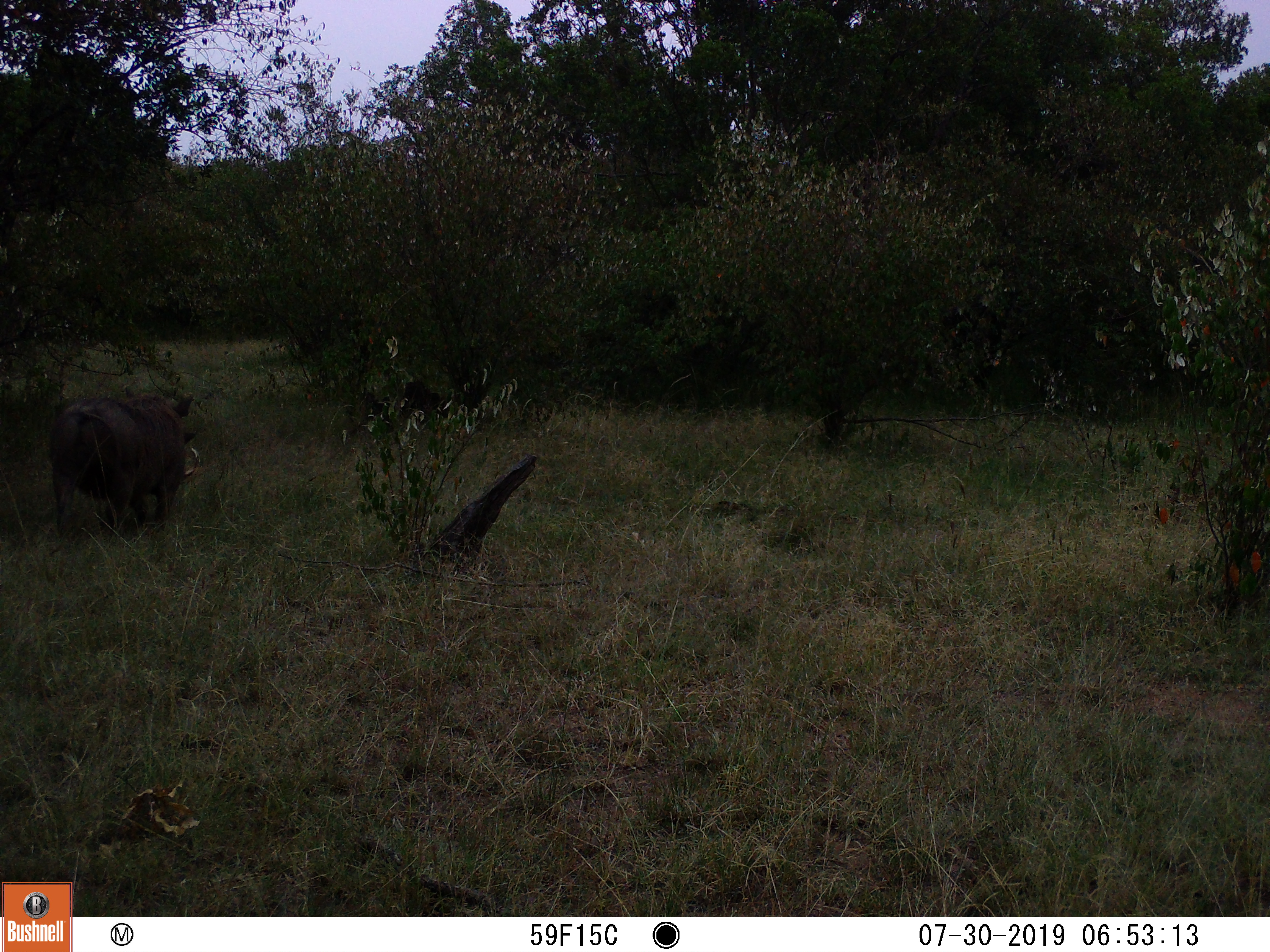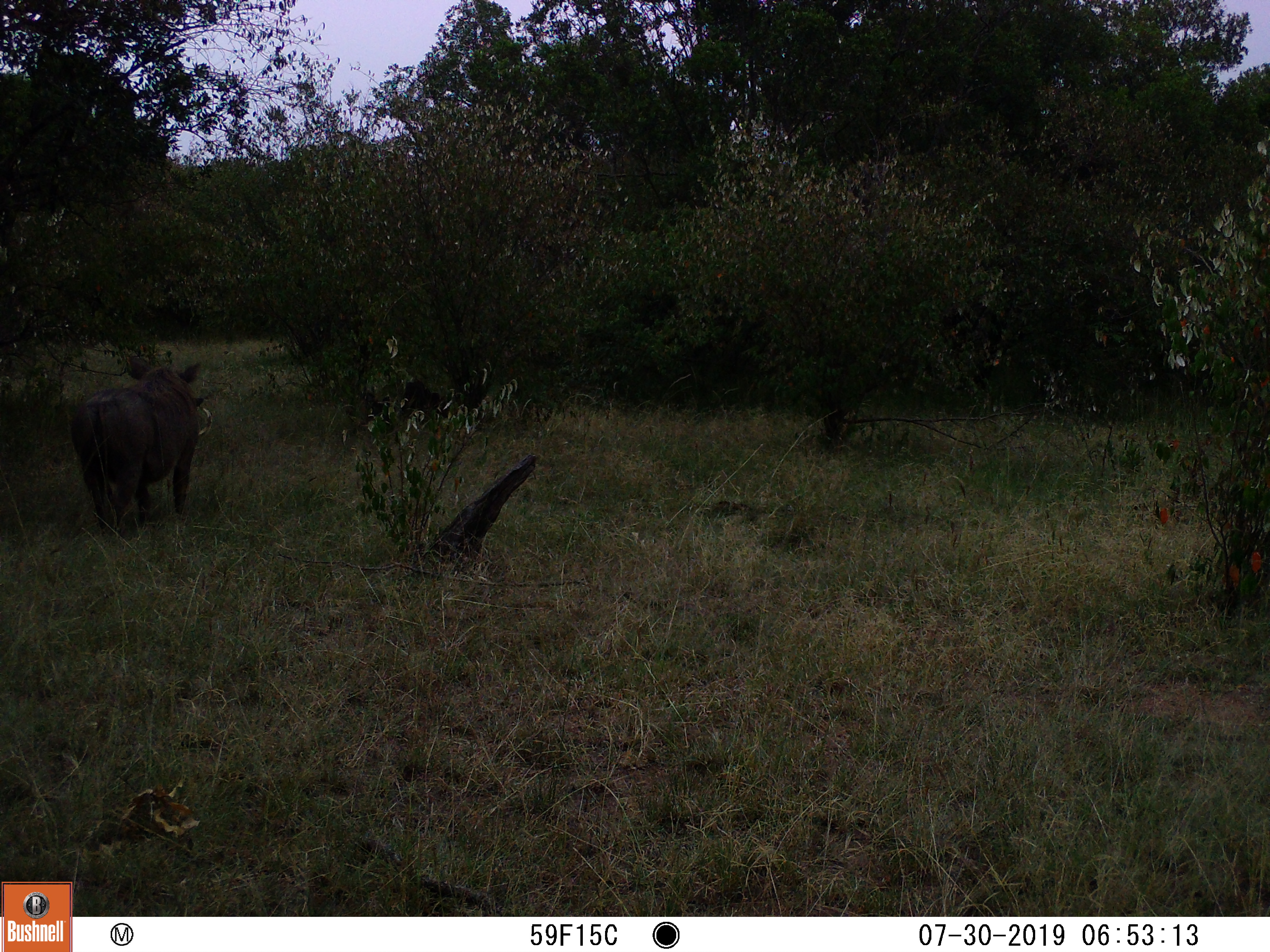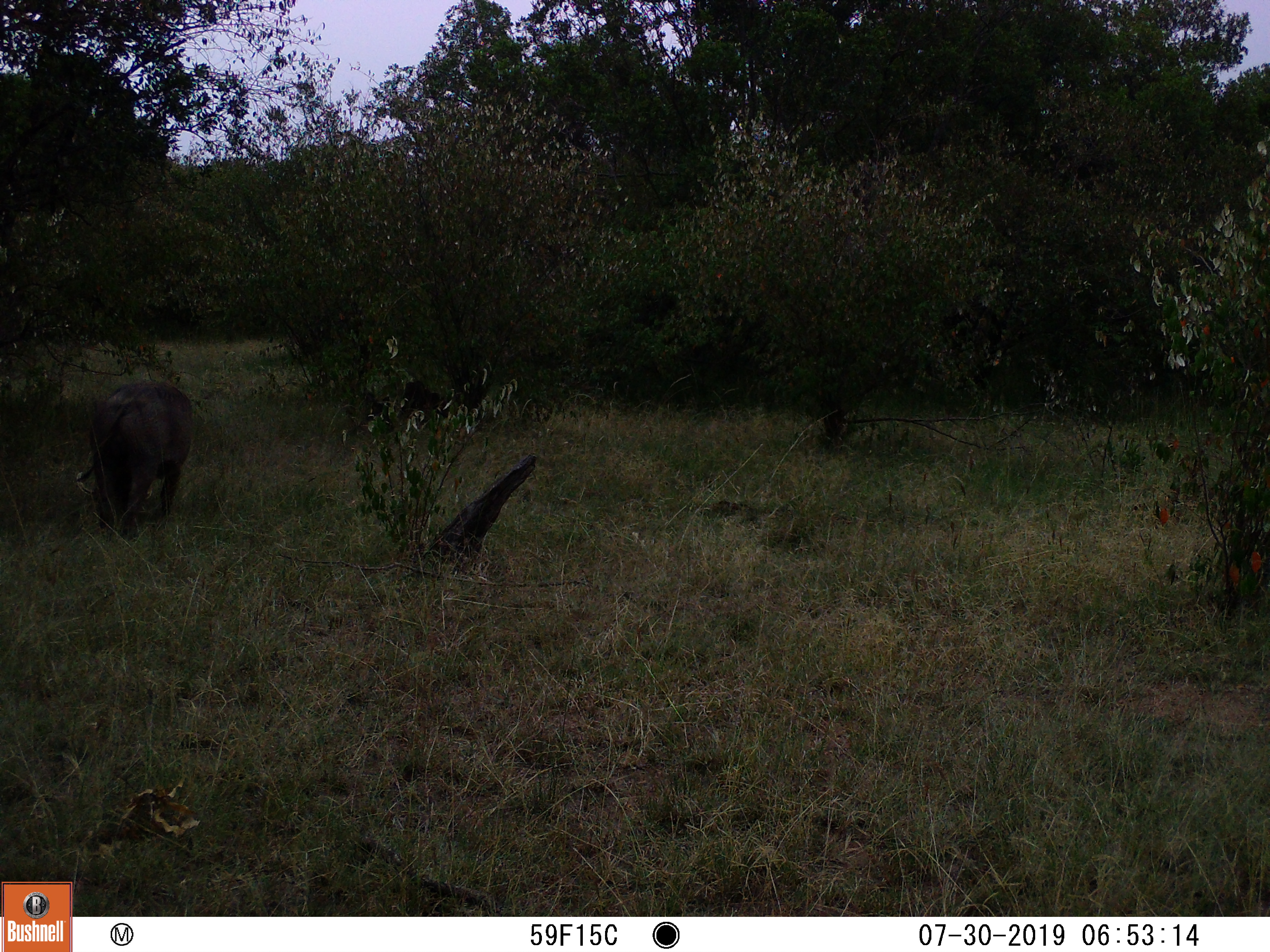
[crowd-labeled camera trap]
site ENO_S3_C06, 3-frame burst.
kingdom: Animalia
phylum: Chordata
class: Mammalia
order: Artiodactyla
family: Suidae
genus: Phacochoerus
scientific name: Phacochoerus africanus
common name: warthog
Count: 1.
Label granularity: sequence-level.